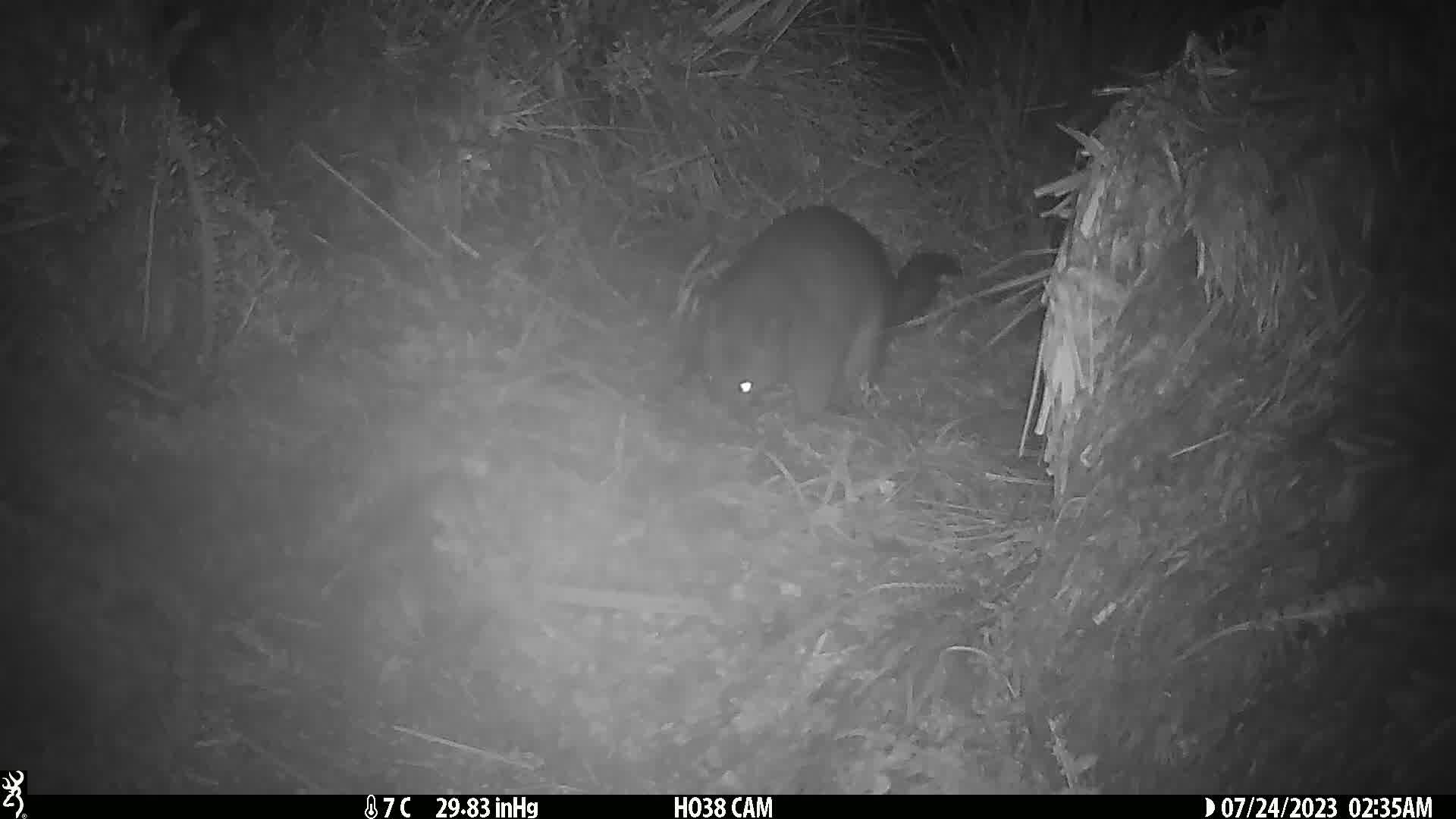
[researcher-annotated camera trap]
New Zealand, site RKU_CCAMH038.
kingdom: Animalia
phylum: Chordata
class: Mammalia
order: Diprotodontia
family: Phalangeridae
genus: Trichosurus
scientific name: Trichosurus vulpecula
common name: common brushtail possum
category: possum